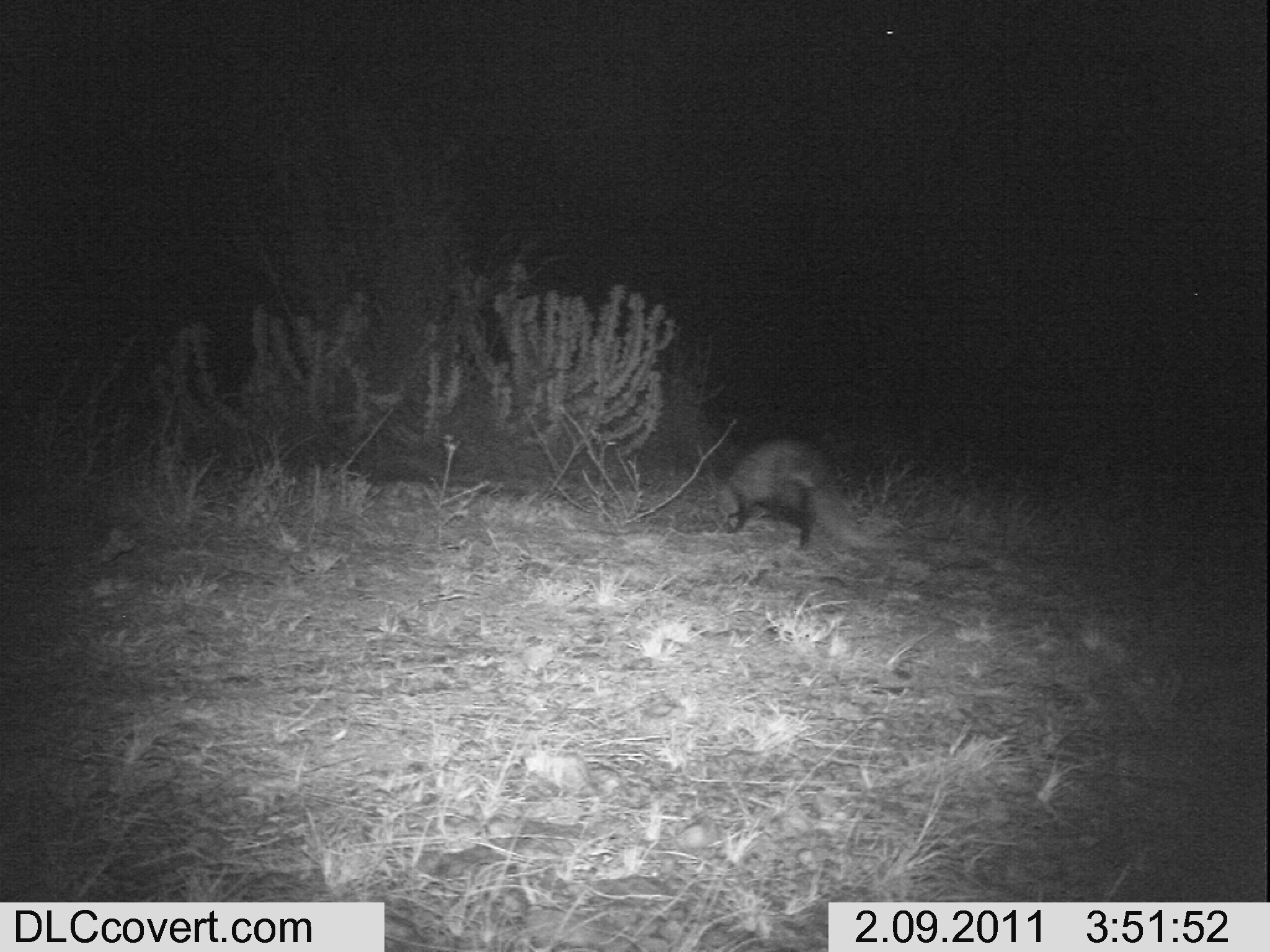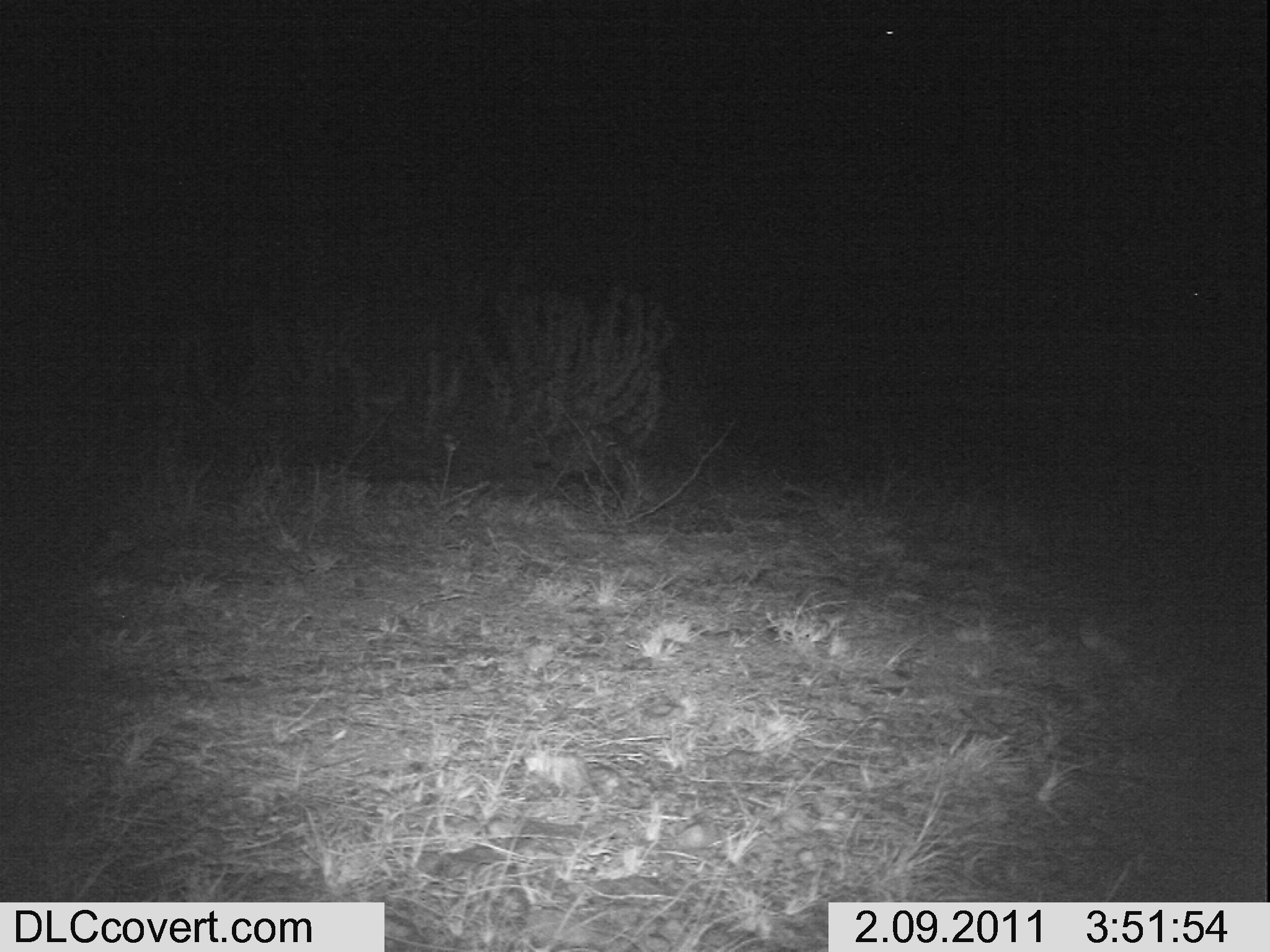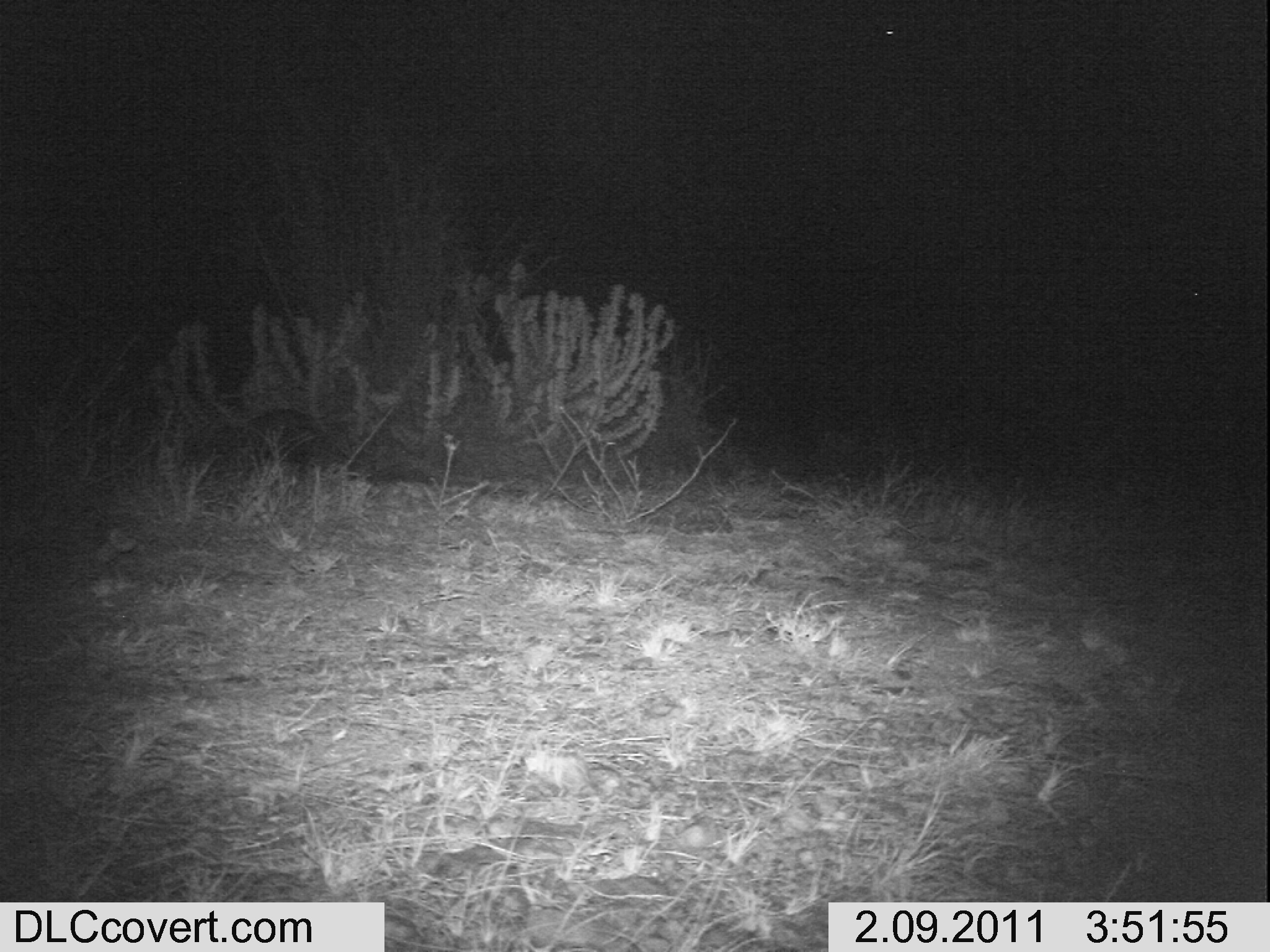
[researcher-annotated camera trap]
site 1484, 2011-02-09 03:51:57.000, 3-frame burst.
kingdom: Animalia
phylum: Chordata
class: Mammalia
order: Carnivora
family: Herpestidae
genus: Ichneumia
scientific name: Ichneumia albicauda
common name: white-tailed mongoose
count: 1